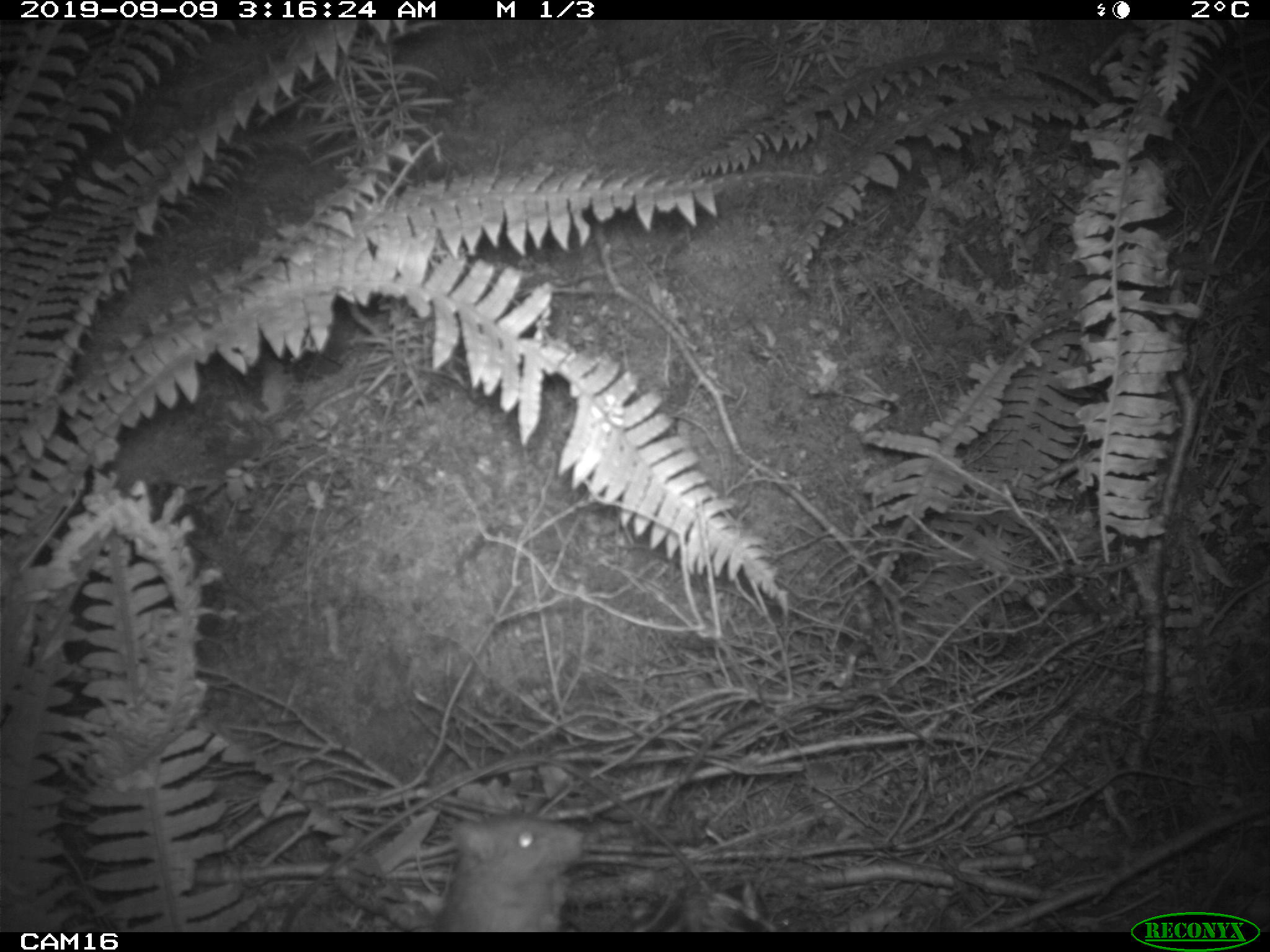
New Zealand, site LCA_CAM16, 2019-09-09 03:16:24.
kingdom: Animalia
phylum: Chordata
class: Mammalia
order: Rodentia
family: Muridae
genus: Rattus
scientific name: Rattus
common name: rat